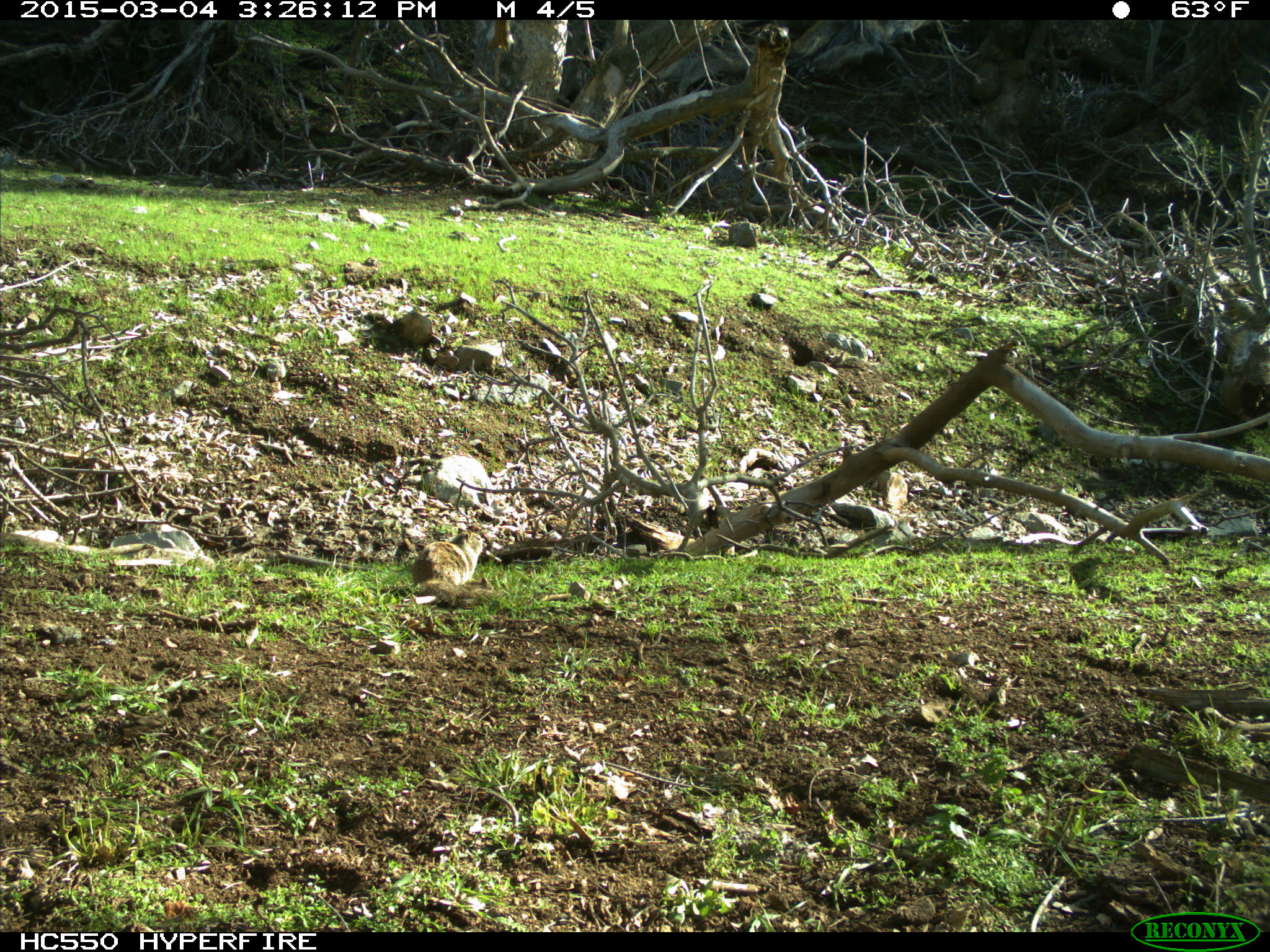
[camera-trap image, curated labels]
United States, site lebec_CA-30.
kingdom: Animalia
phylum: Chordata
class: Mammalia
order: Rodentia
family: Sciuridae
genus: Otospermophilus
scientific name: Otospermophilus beecheyi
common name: california ground squirrel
Otospermophilus beecheyi (california ground squirrel).